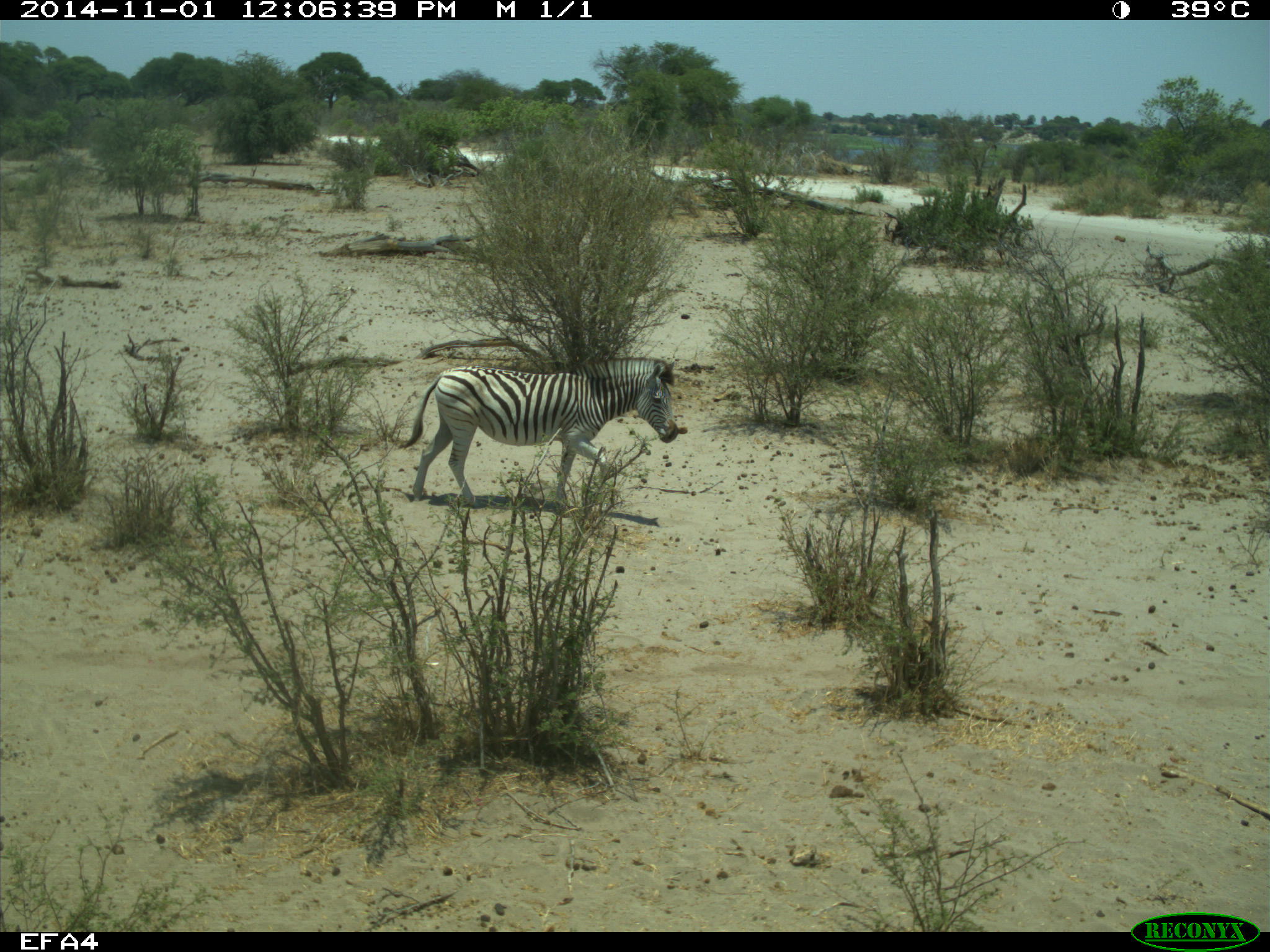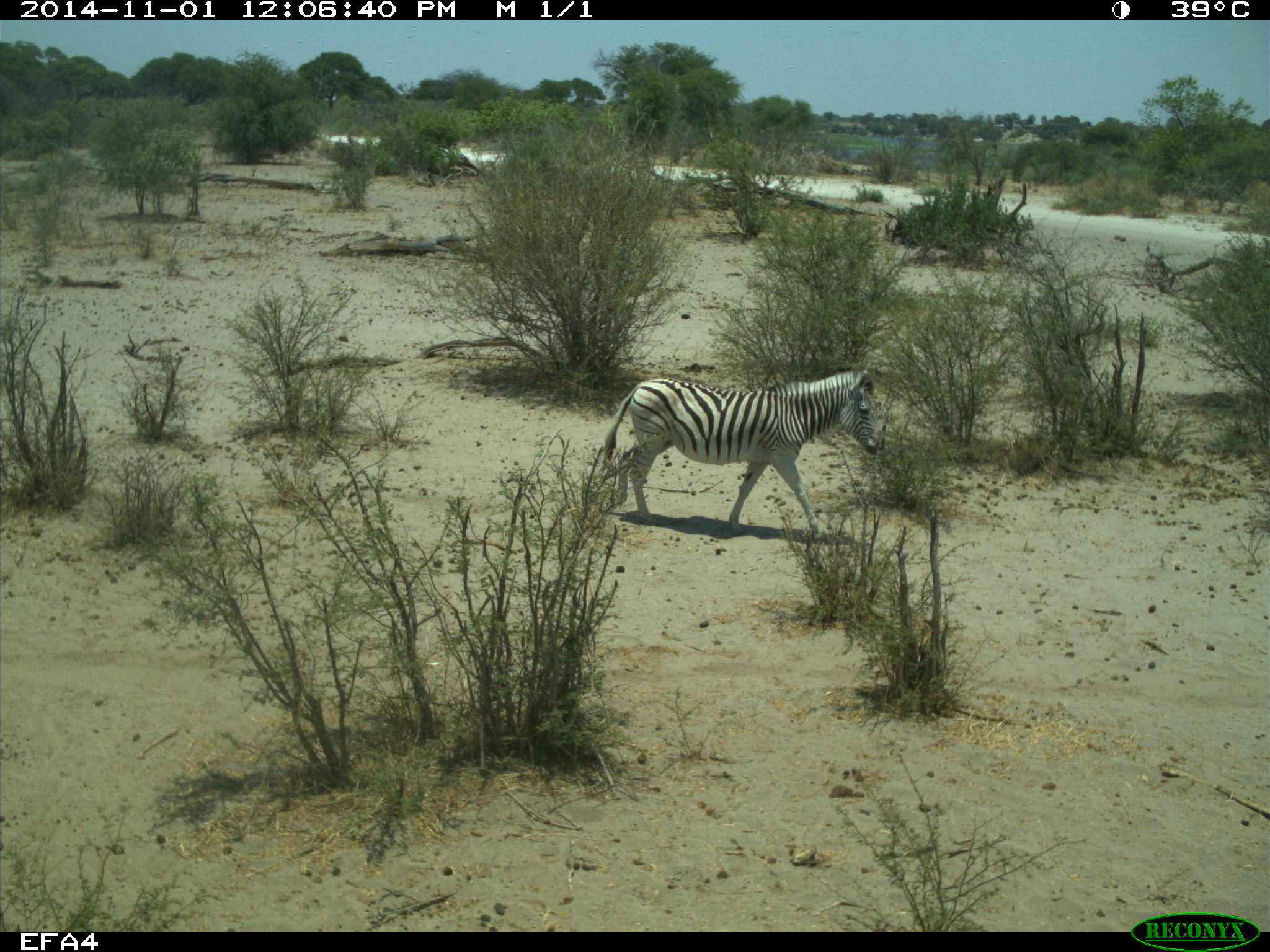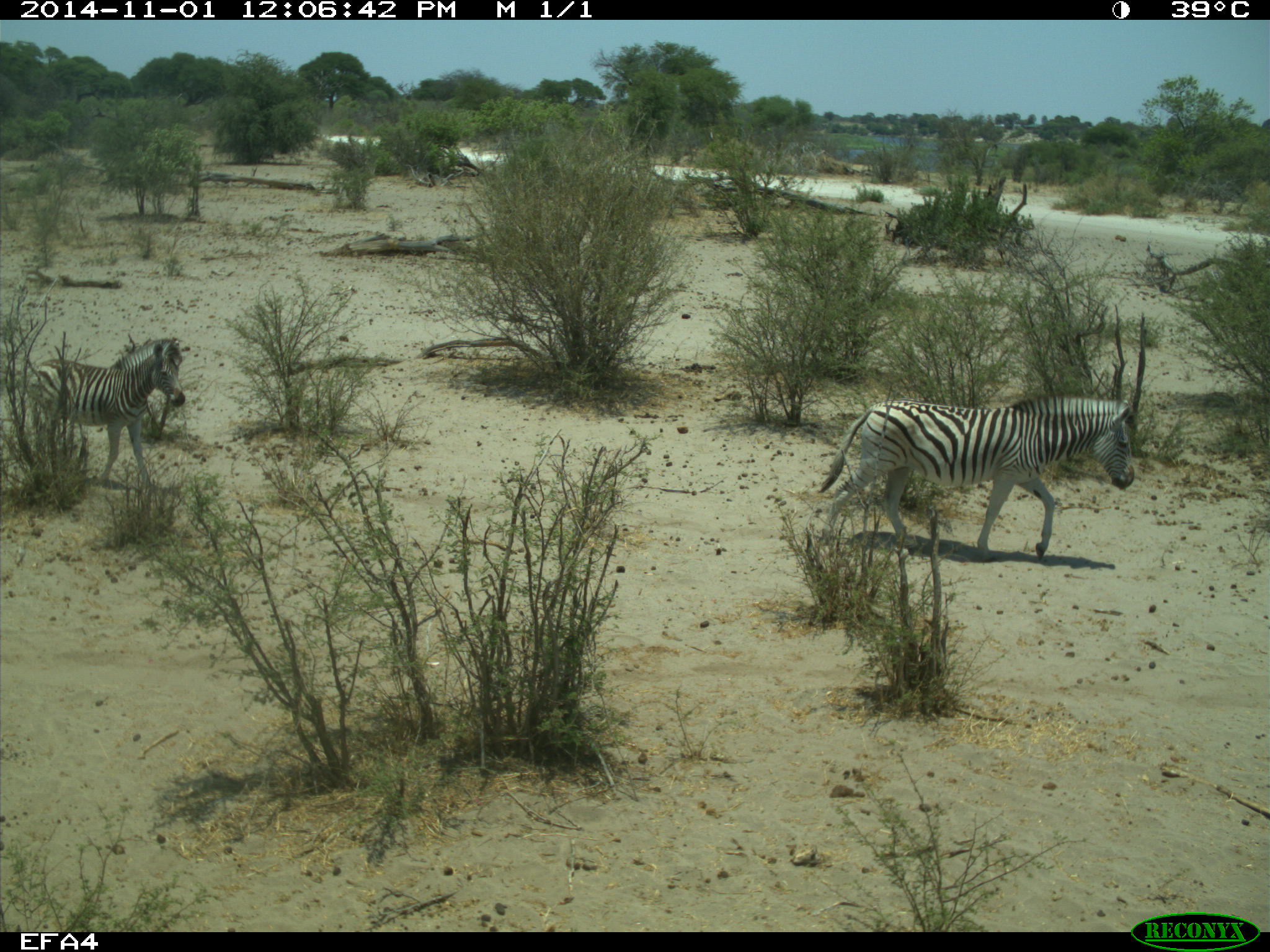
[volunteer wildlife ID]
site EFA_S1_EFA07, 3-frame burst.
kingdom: Animalia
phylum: Chordata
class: Mammalia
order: Perissodactyla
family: Equidae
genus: Equus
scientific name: Equus quagga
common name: plains zebra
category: zebraplains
Zebraplains (plains zebra) (Equus quagga), count 1. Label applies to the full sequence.